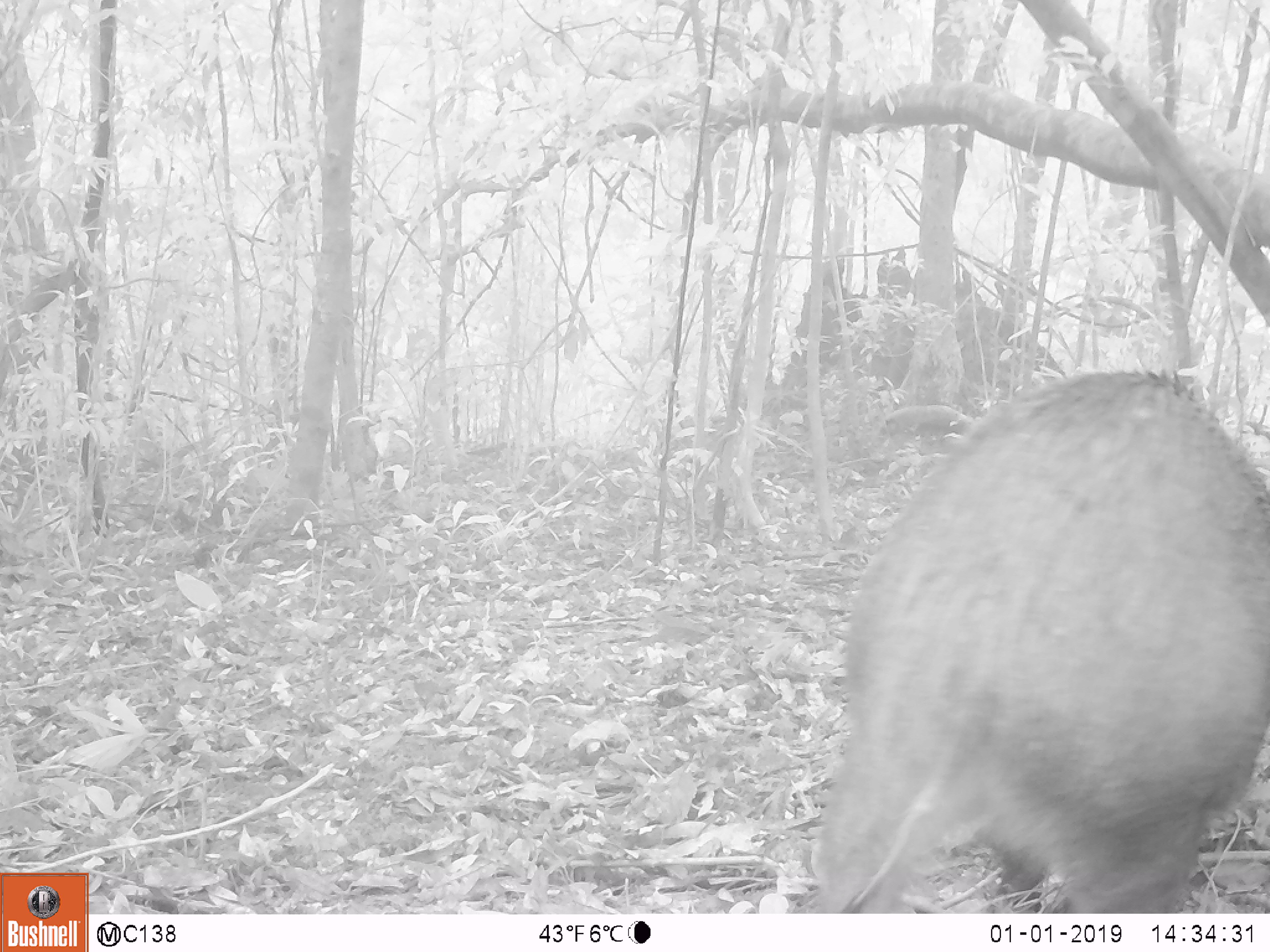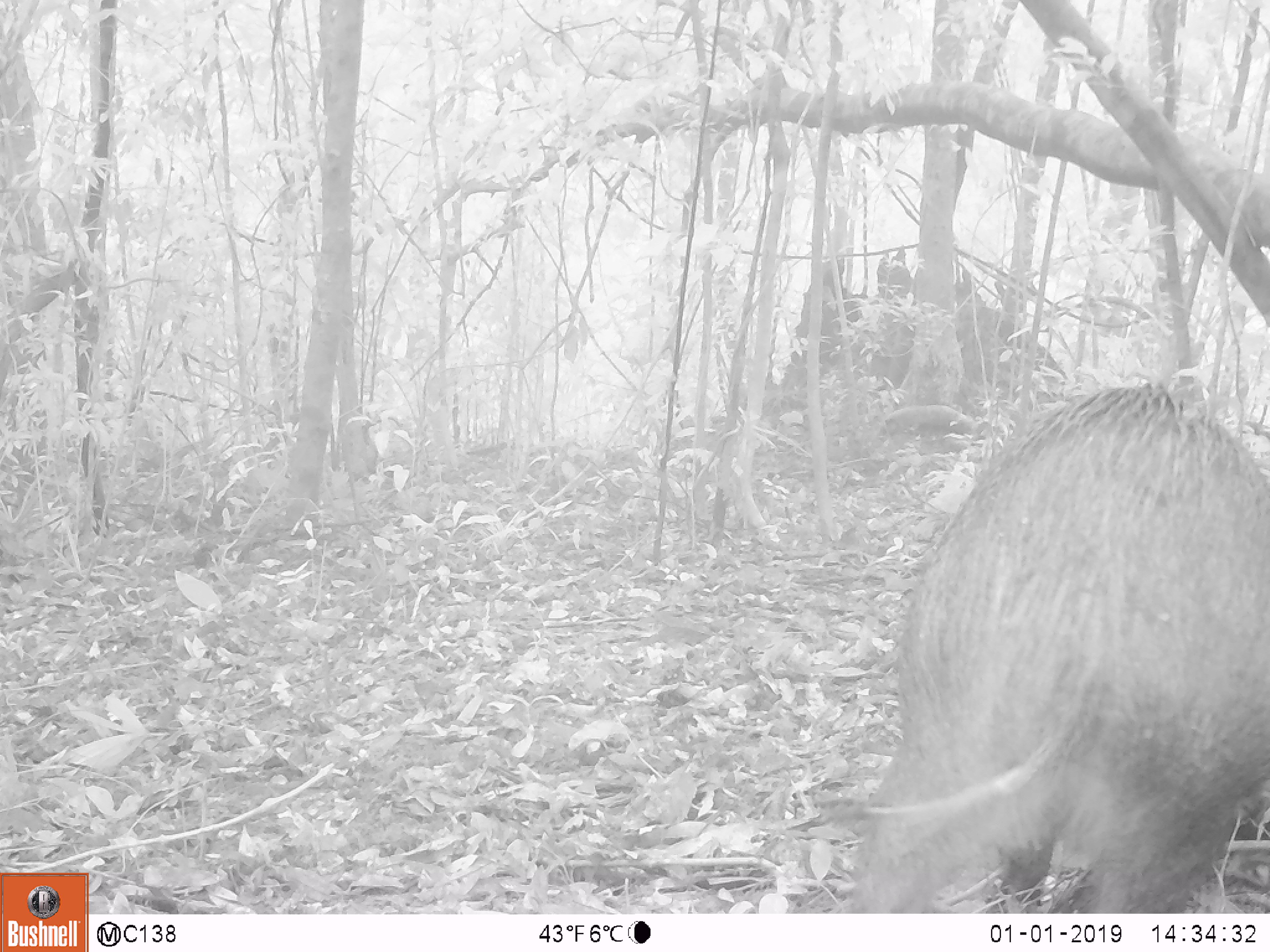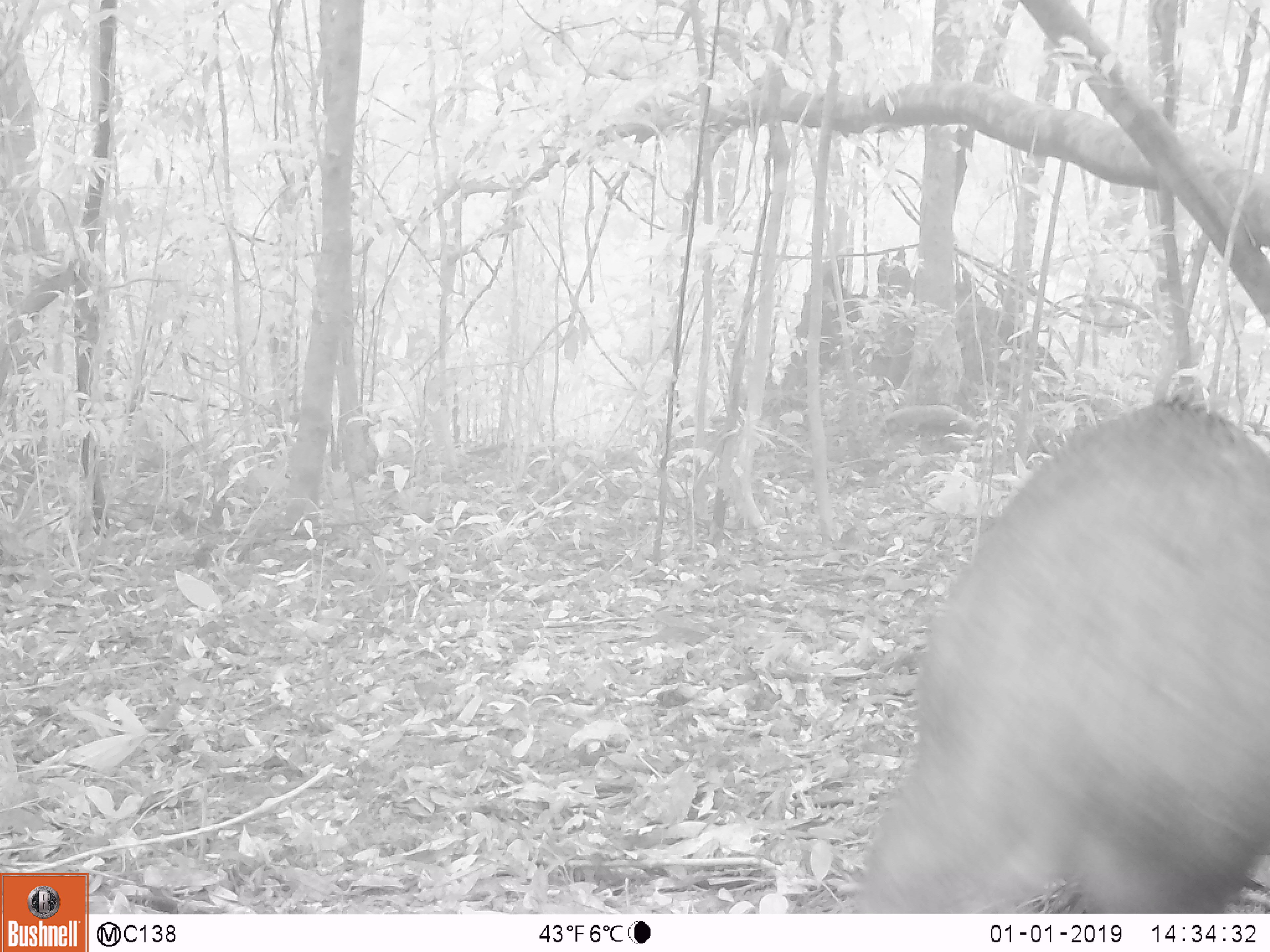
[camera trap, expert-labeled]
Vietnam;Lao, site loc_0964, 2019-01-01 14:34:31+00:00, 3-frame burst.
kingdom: Animalia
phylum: Chordata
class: Mammalia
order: Artiodactyla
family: Suidae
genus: Sus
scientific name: Sus scrofa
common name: eurasian wild pig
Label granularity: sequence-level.